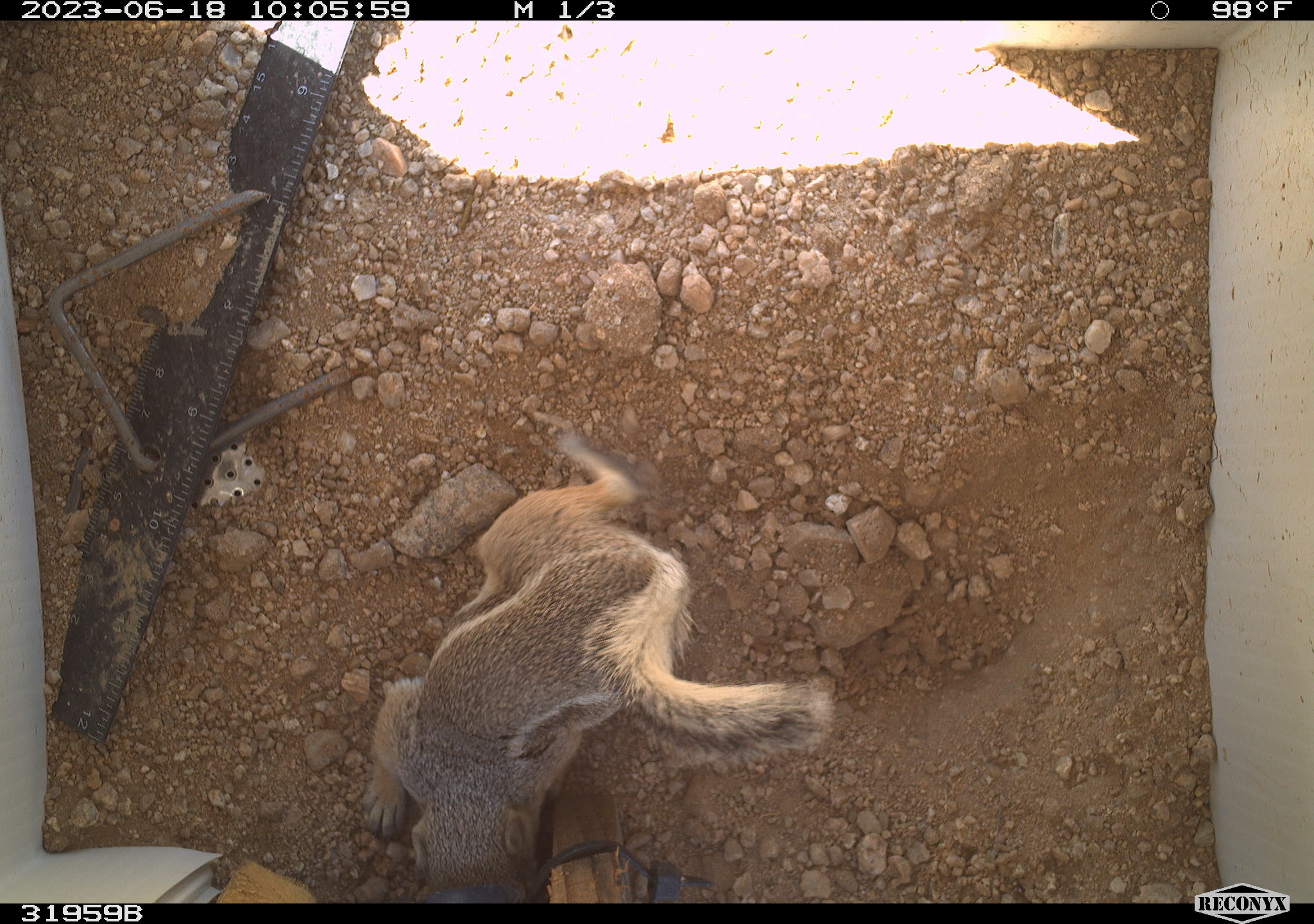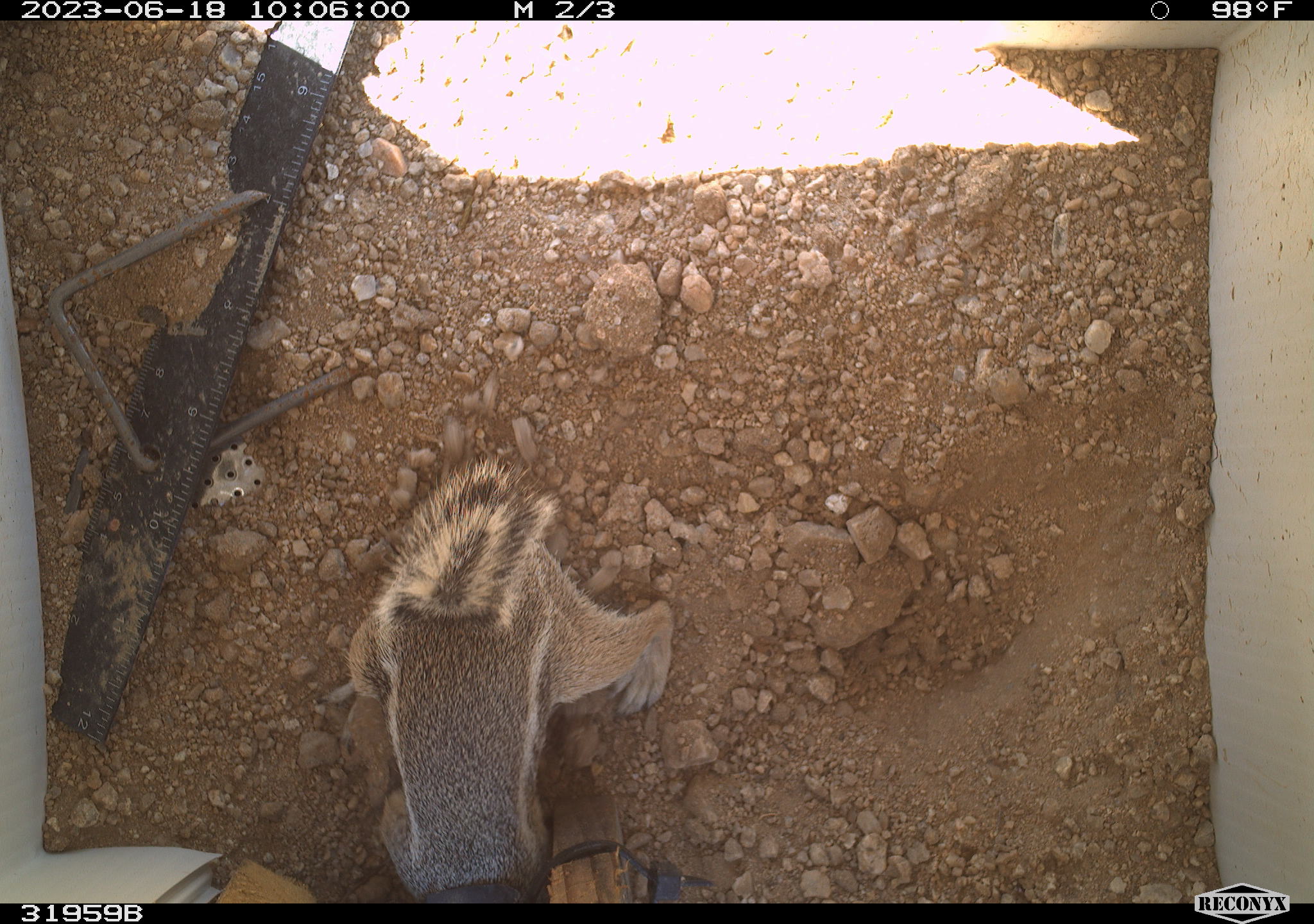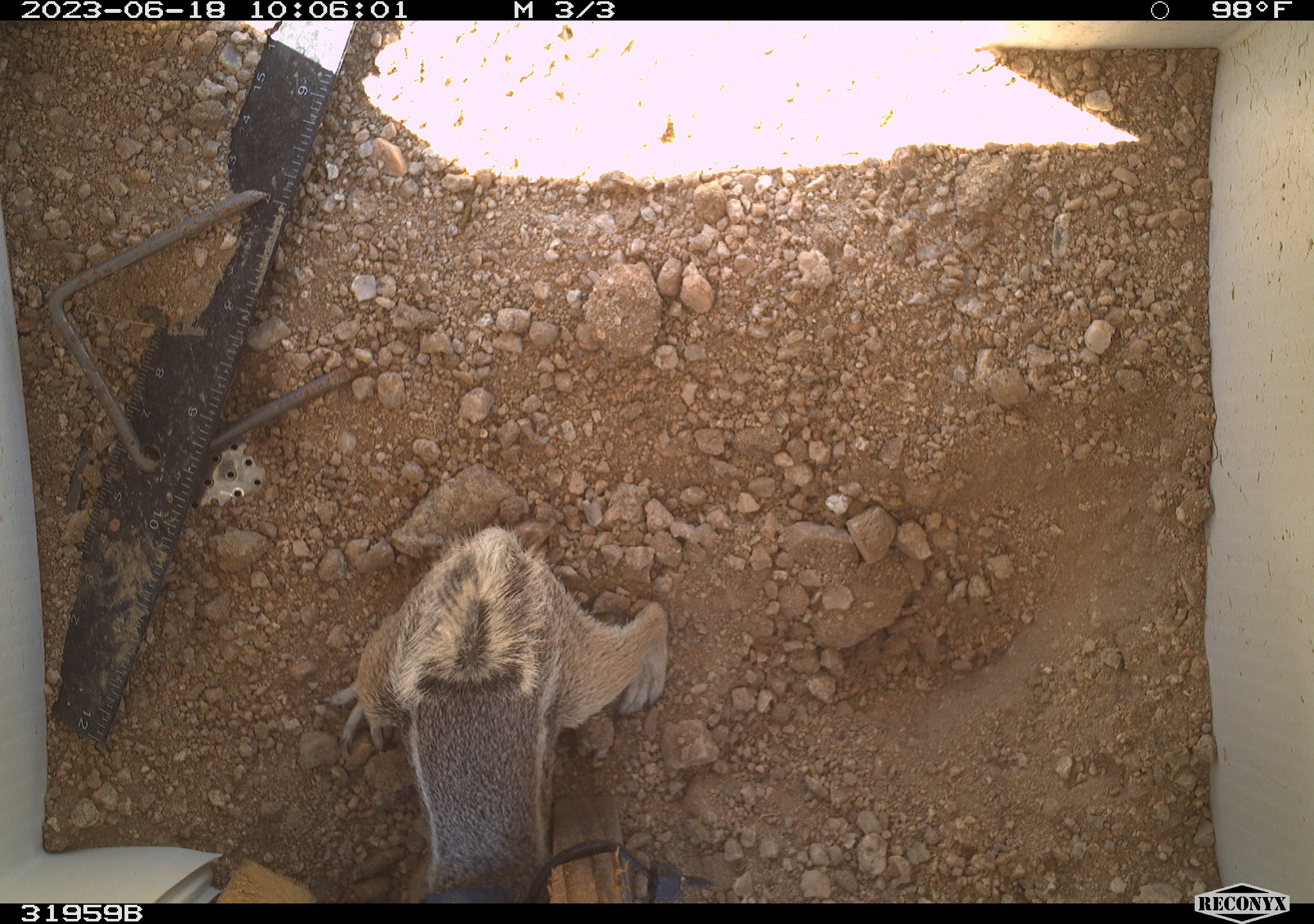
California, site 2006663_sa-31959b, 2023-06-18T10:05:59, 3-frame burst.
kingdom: Animalia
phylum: Chordata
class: Mammalia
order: Rodentia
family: Sciuridae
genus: Ammospermophilus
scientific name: Ammospermophilus leucurus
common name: white-tailed antelope squirrel